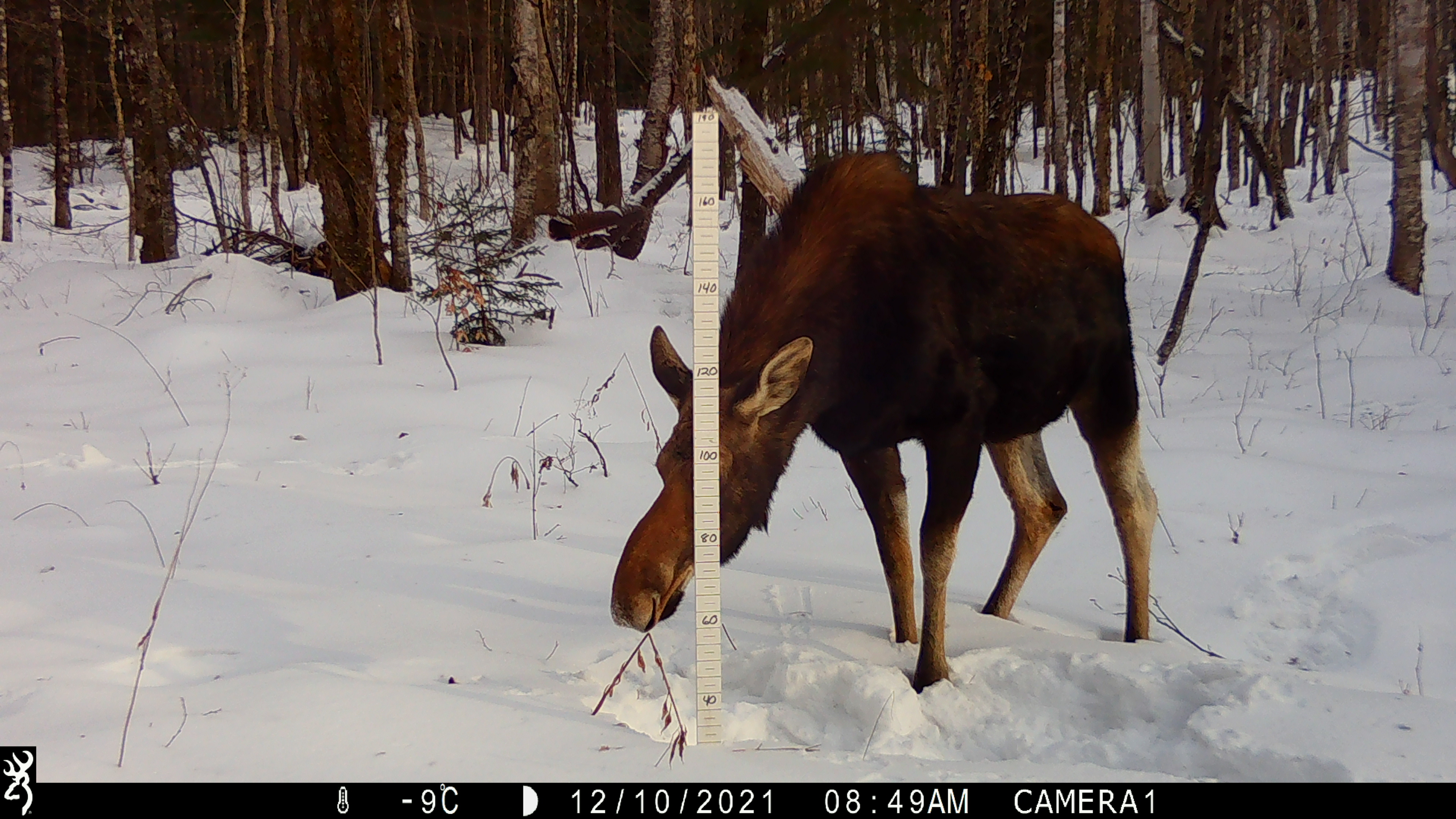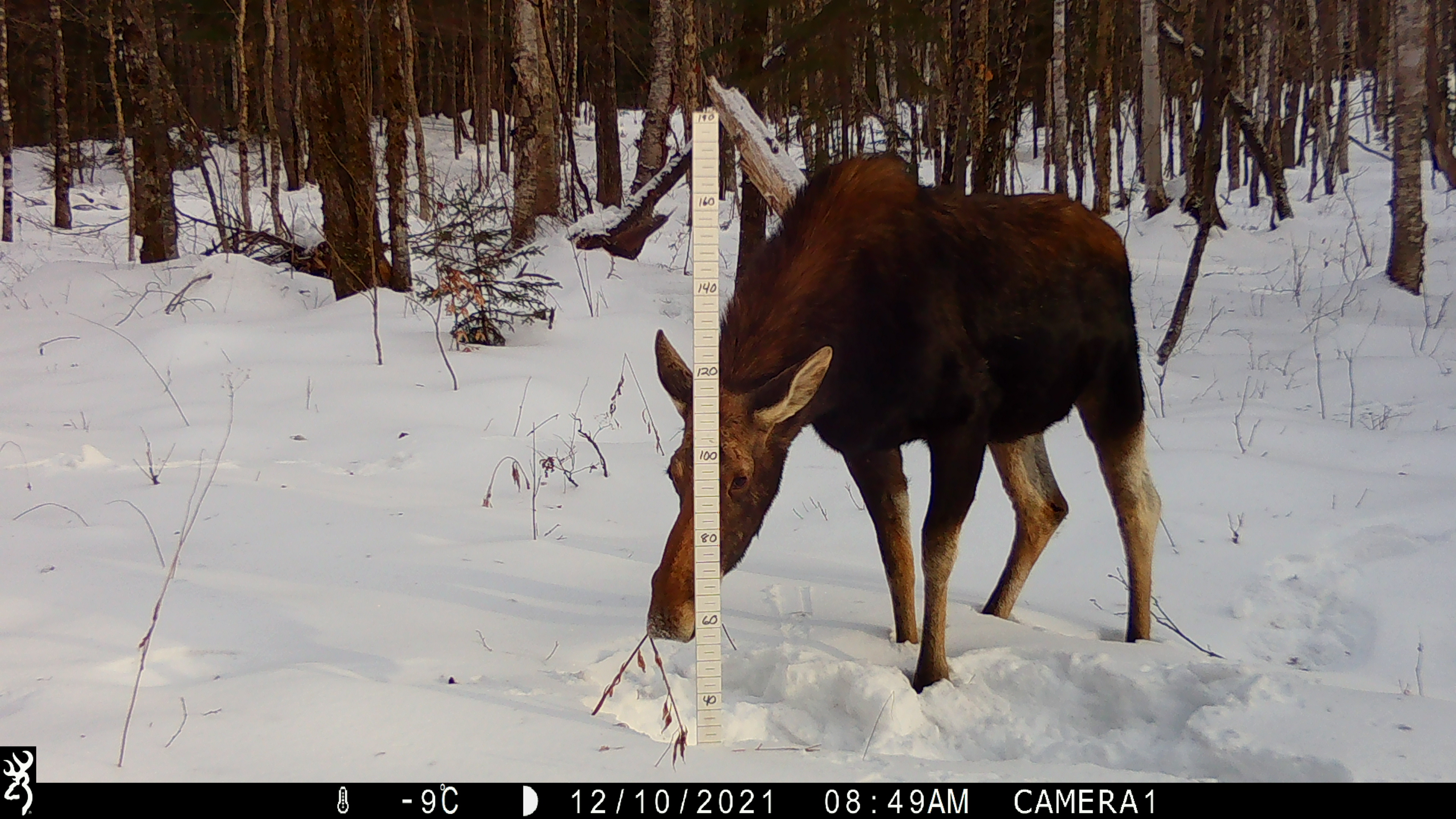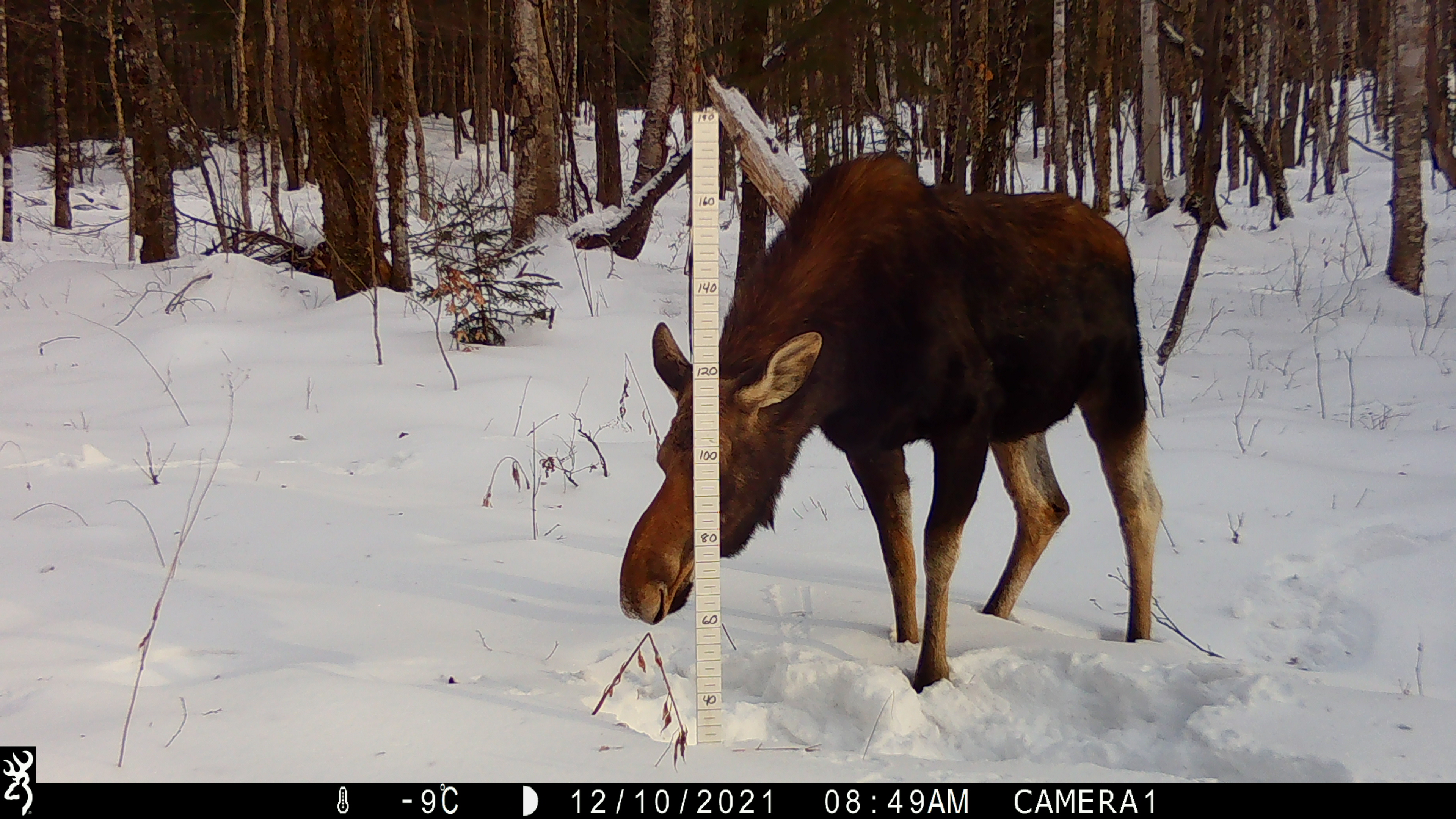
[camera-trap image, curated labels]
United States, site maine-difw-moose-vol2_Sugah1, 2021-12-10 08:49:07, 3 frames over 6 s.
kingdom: Animalia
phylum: Chordata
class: Mammalia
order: Artiodactyla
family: Cervidae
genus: Alces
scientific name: Alces alces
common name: moose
Moose (Alces alces).